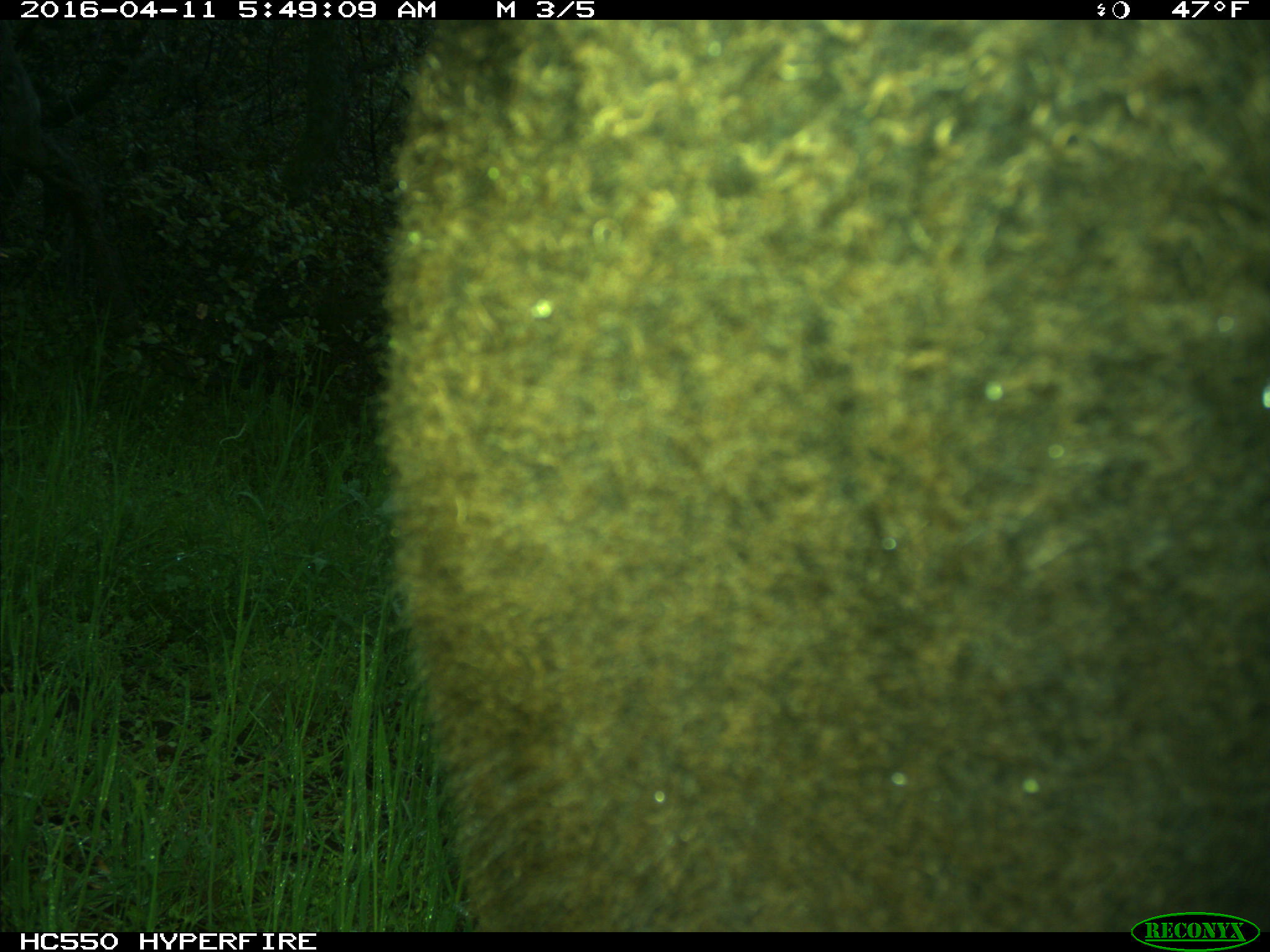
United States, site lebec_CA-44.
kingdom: Animalia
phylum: Chordata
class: Mammalia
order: Artiodactyla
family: Bovidae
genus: Bos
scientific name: Bos taurus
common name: domestic cow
Bos taurus (domestic cow).